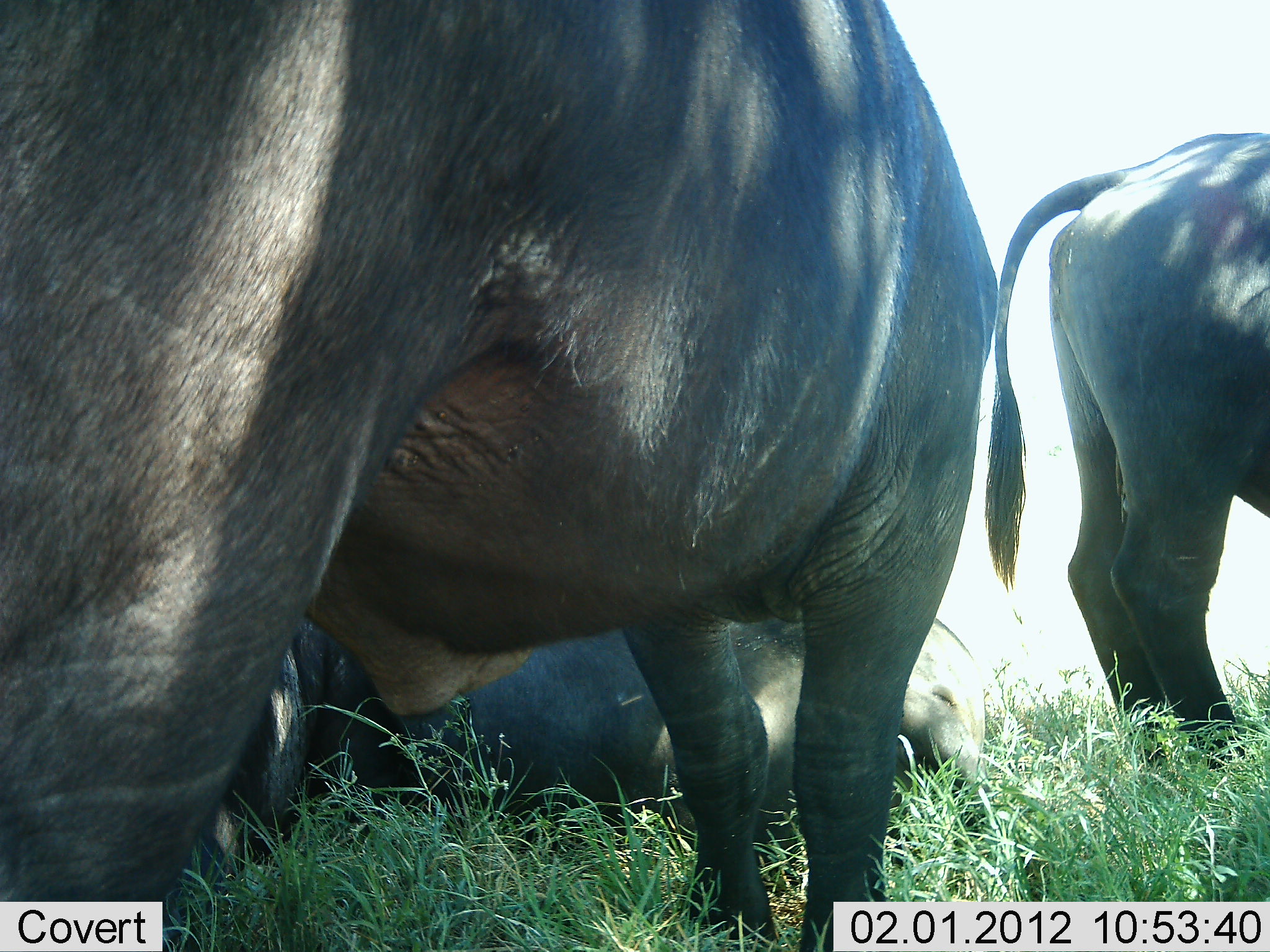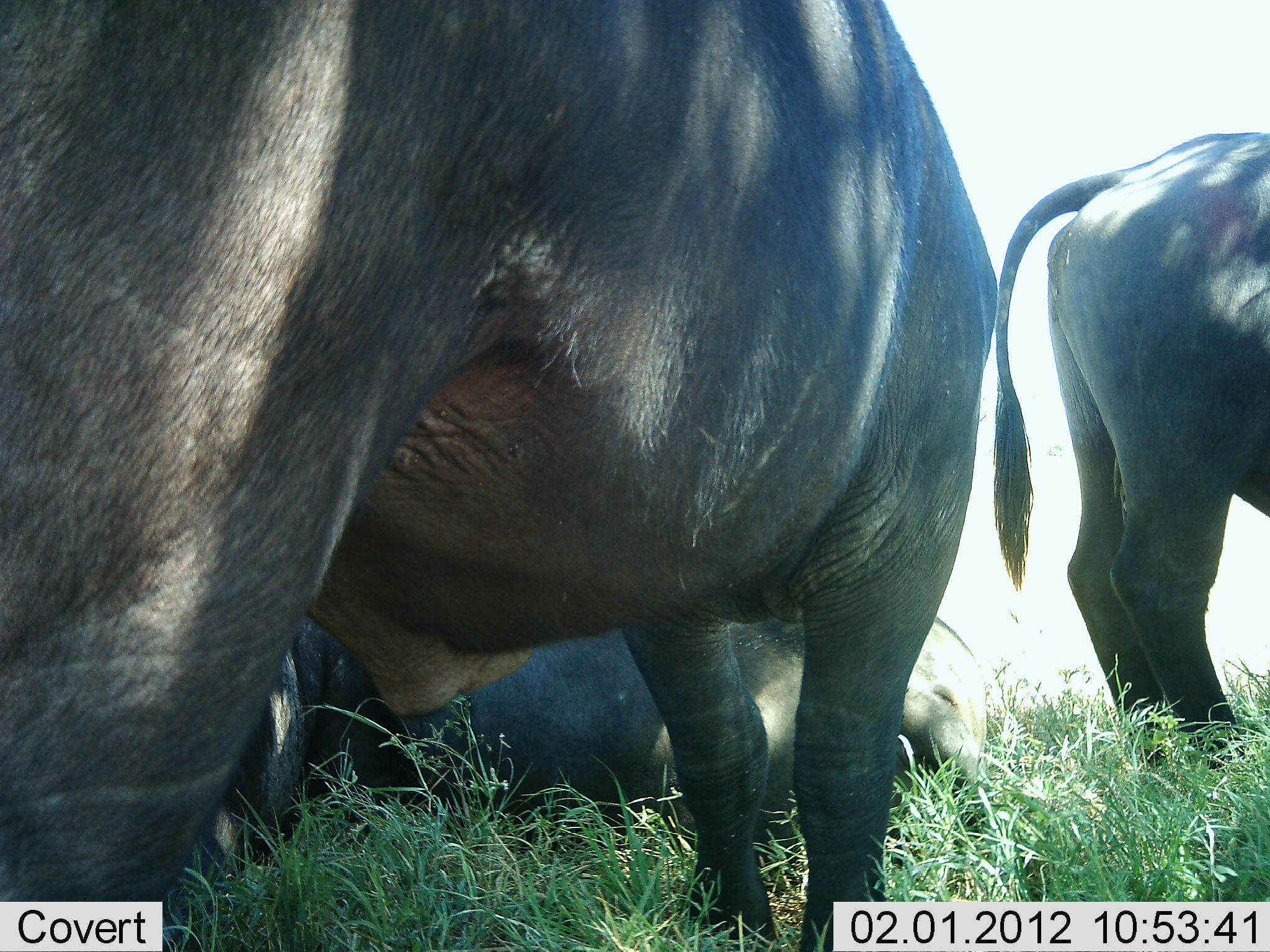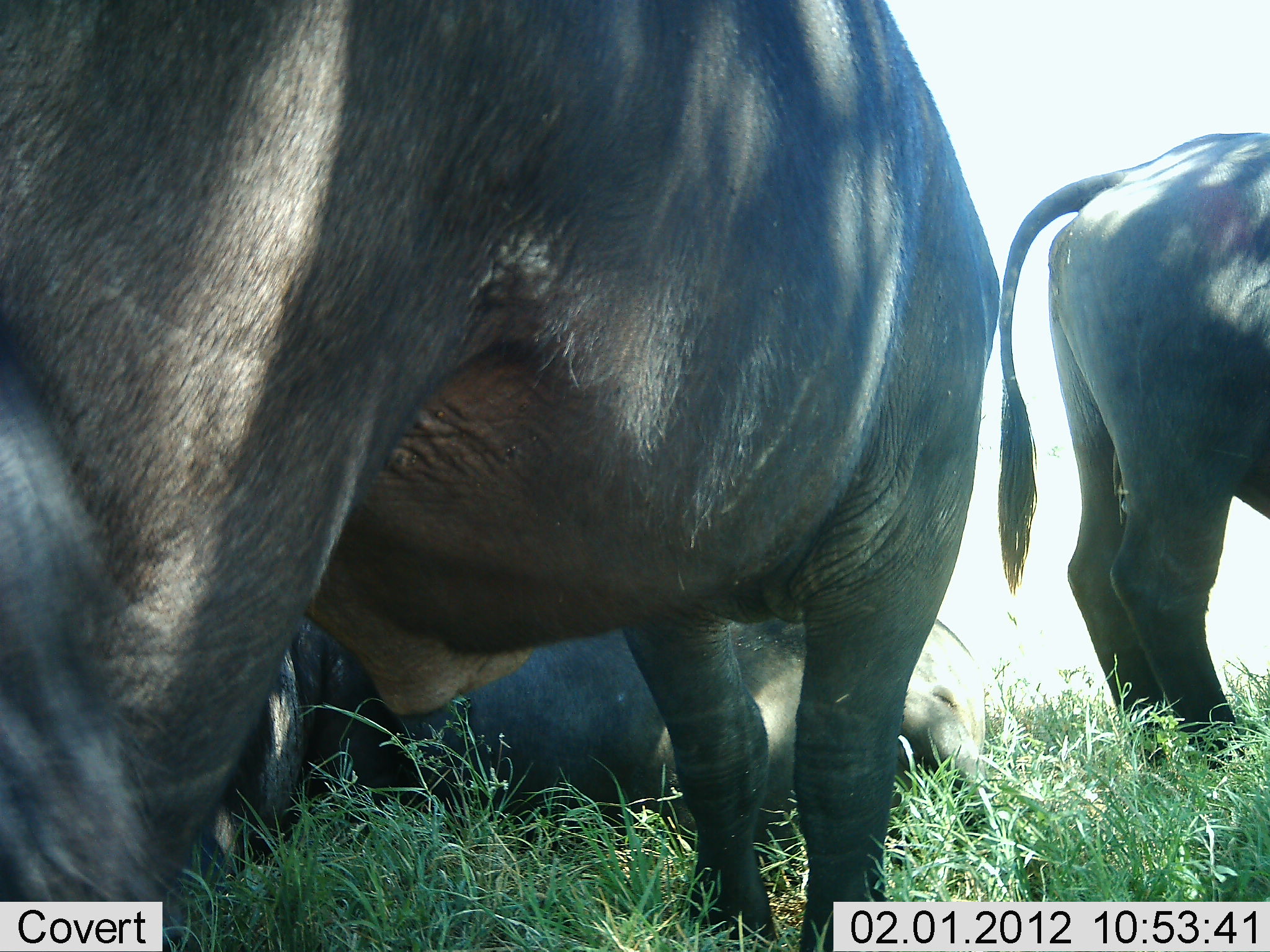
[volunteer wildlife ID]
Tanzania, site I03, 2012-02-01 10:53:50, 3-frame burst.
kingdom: Animalia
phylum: Chordata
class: Mammalia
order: Artiodactyla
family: Bovidae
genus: Syncerus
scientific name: Syncerus caffer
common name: cape buffalo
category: buffalo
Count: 3.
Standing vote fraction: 90%.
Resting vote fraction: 100%.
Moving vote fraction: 0%.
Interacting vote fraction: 0%.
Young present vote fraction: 0%.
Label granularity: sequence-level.